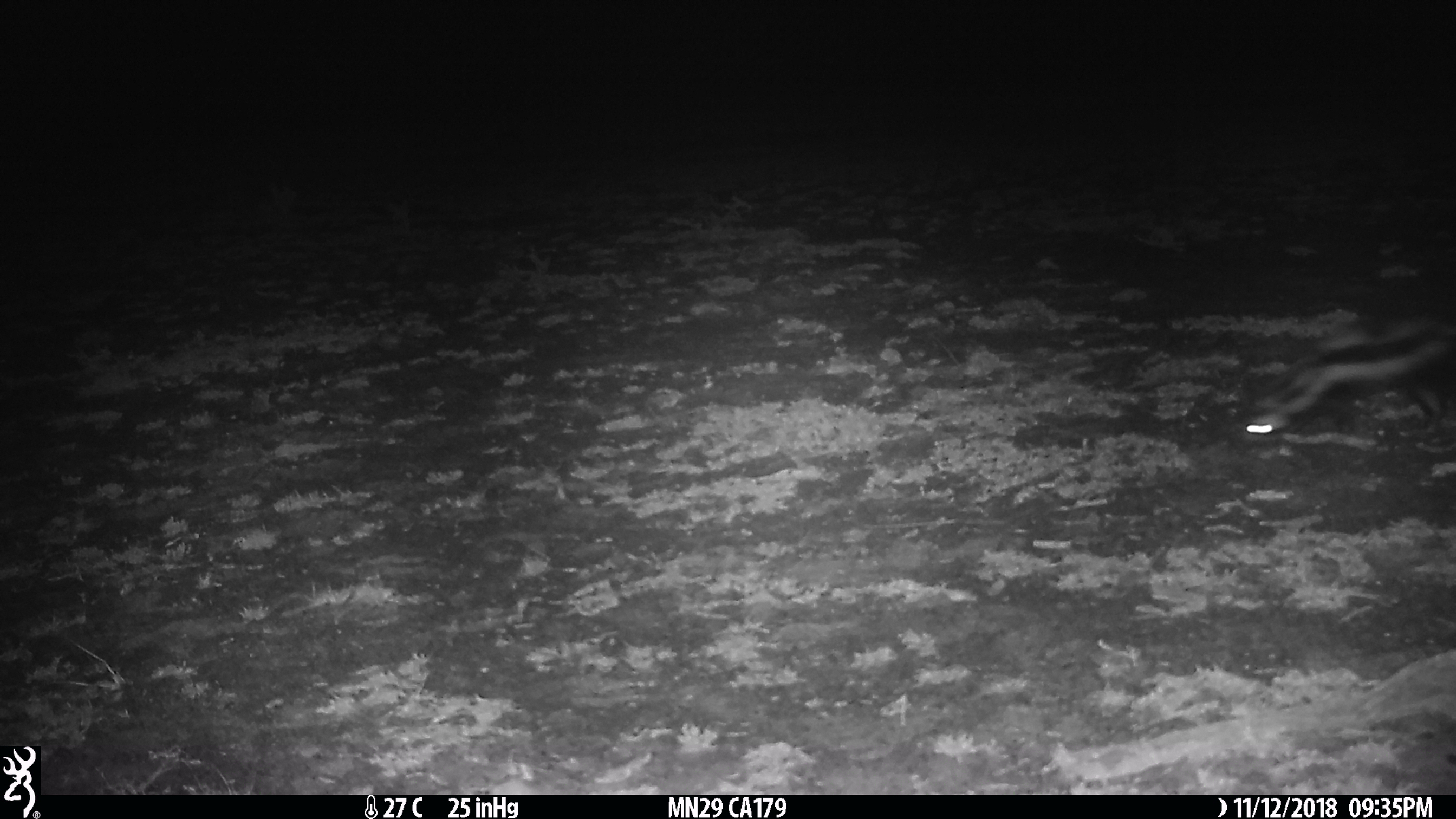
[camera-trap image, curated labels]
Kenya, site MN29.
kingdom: Animalia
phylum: Chordata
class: Mammalia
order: Carnivora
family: Mustelidae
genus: Ictonyx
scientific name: Ictonyx striatus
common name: zorilla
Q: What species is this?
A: Zorilla (Ictonyx striatus).